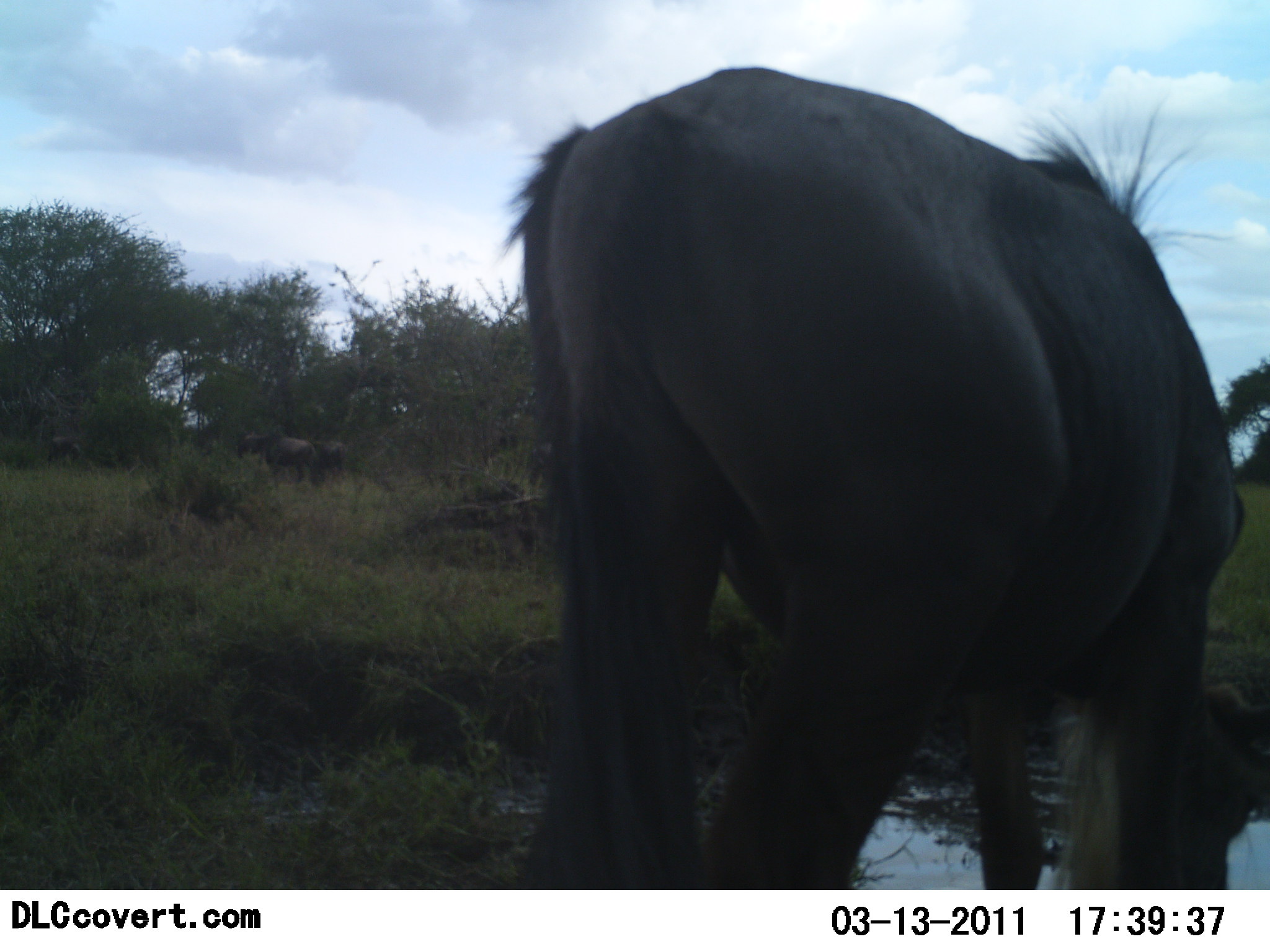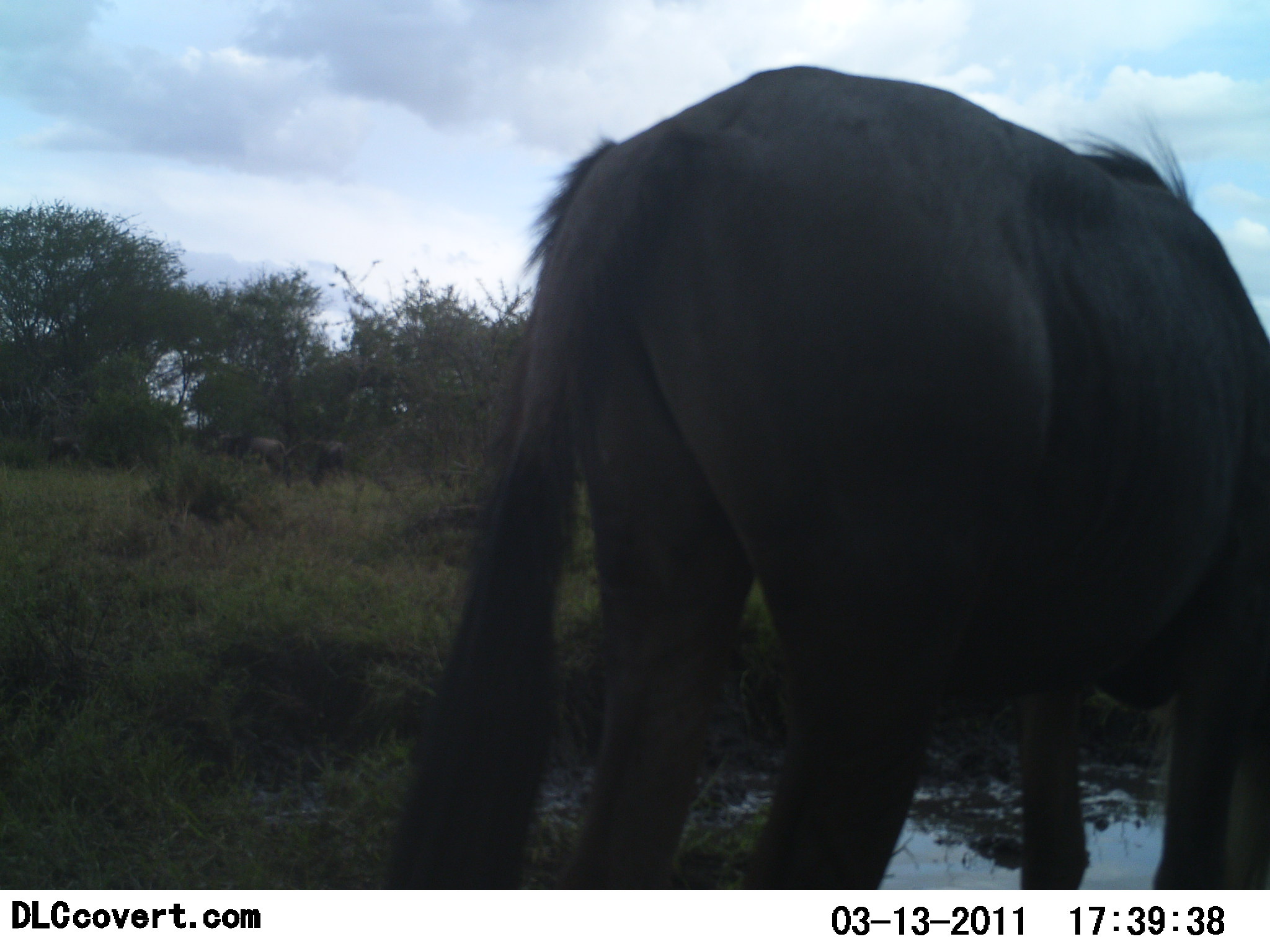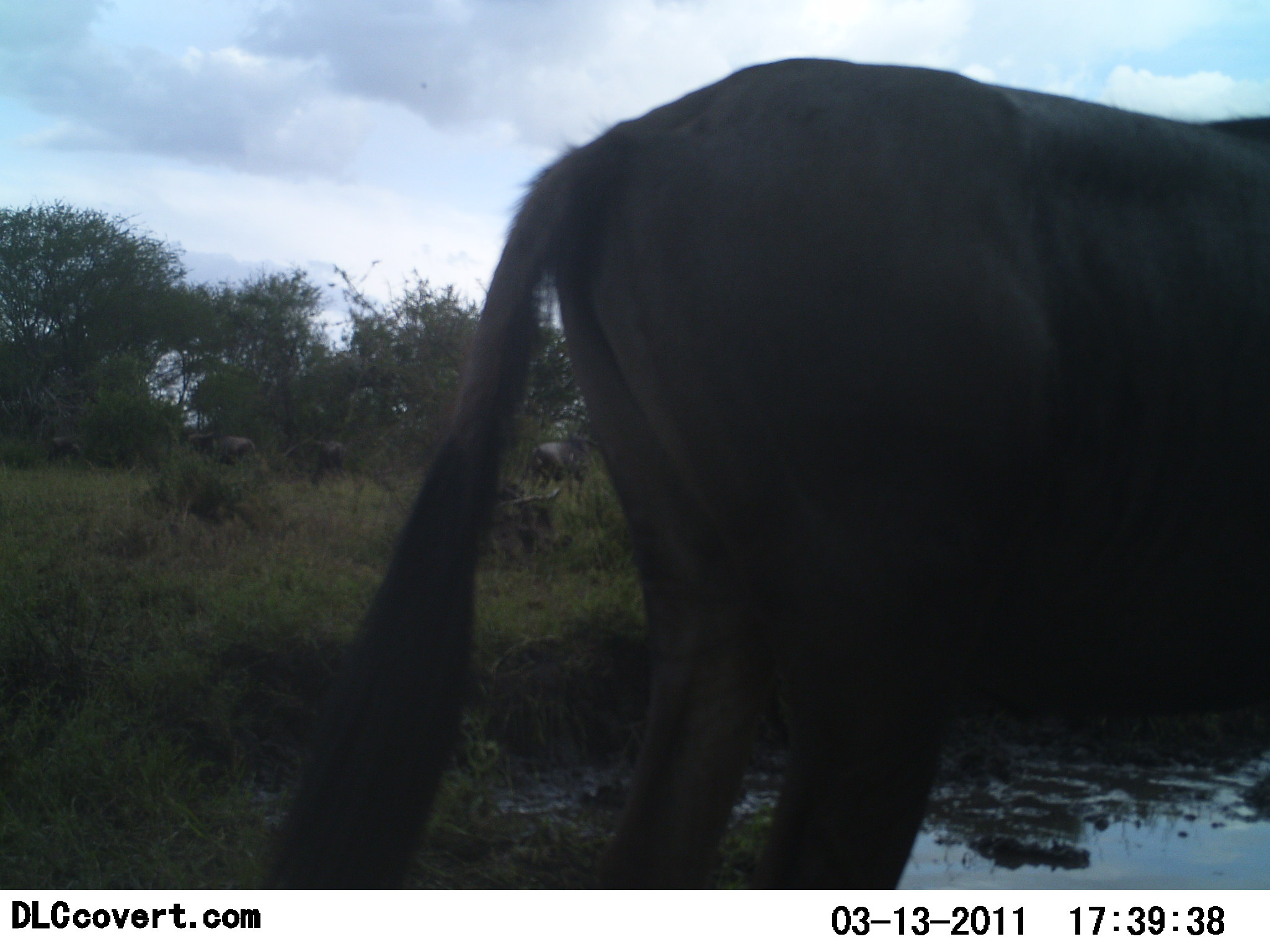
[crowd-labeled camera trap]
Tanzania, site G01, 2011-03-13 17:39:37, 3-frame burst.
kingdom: Animalia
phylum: Chordata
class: Mammalia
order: Artiodactyla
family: Bovidae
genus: Connochaetes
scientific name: Connochaetes taurinus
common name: blue wildebeest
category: wildebeest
Wildebeest (blue wildebeest) (Connochaetes taurinus), count 3. Behavior (volunteer vote fractions): standing 50%, resting 10%, moving 40%, interacting 0%. Young present (vote fraction): 0%. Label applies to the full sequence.